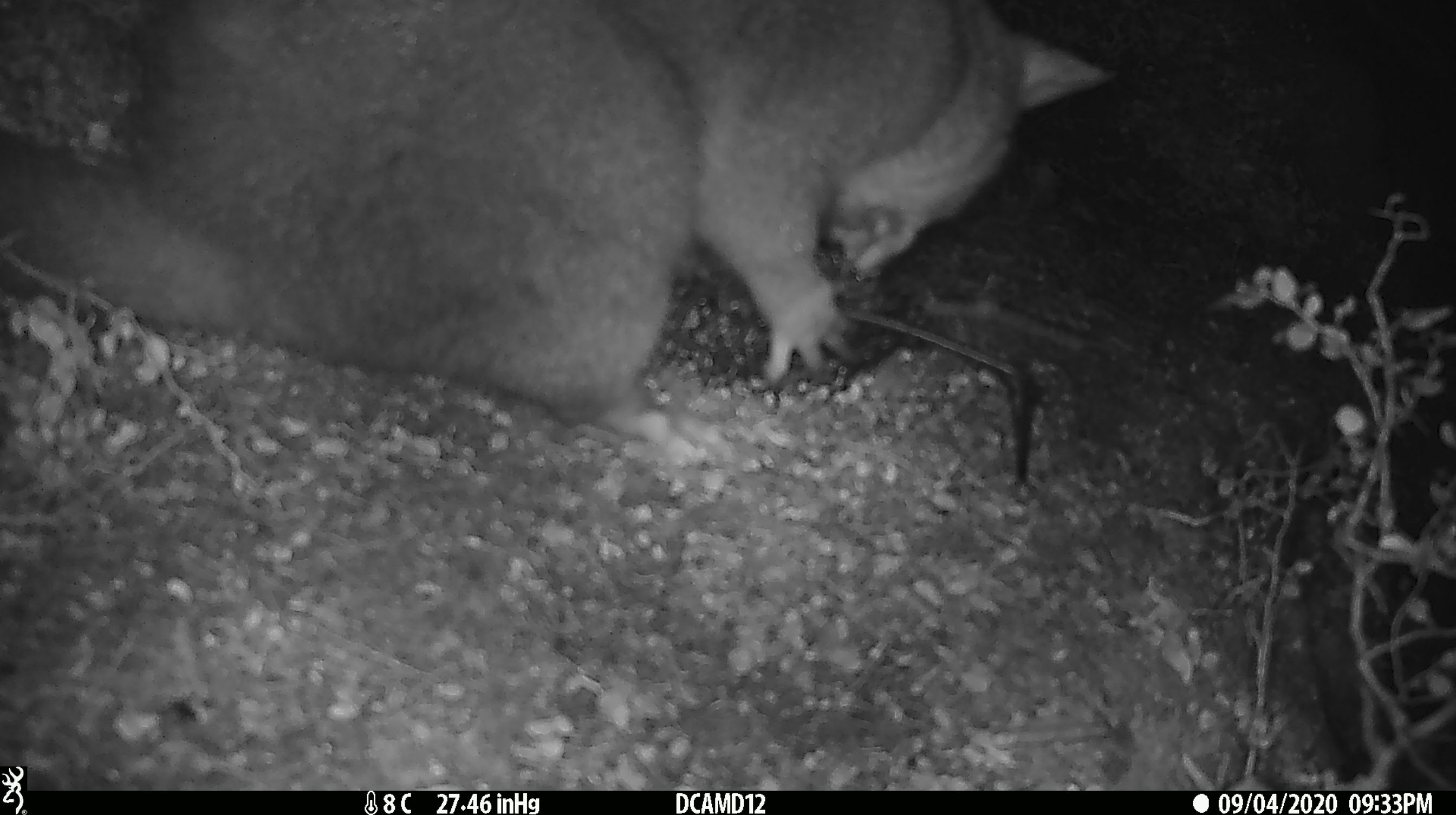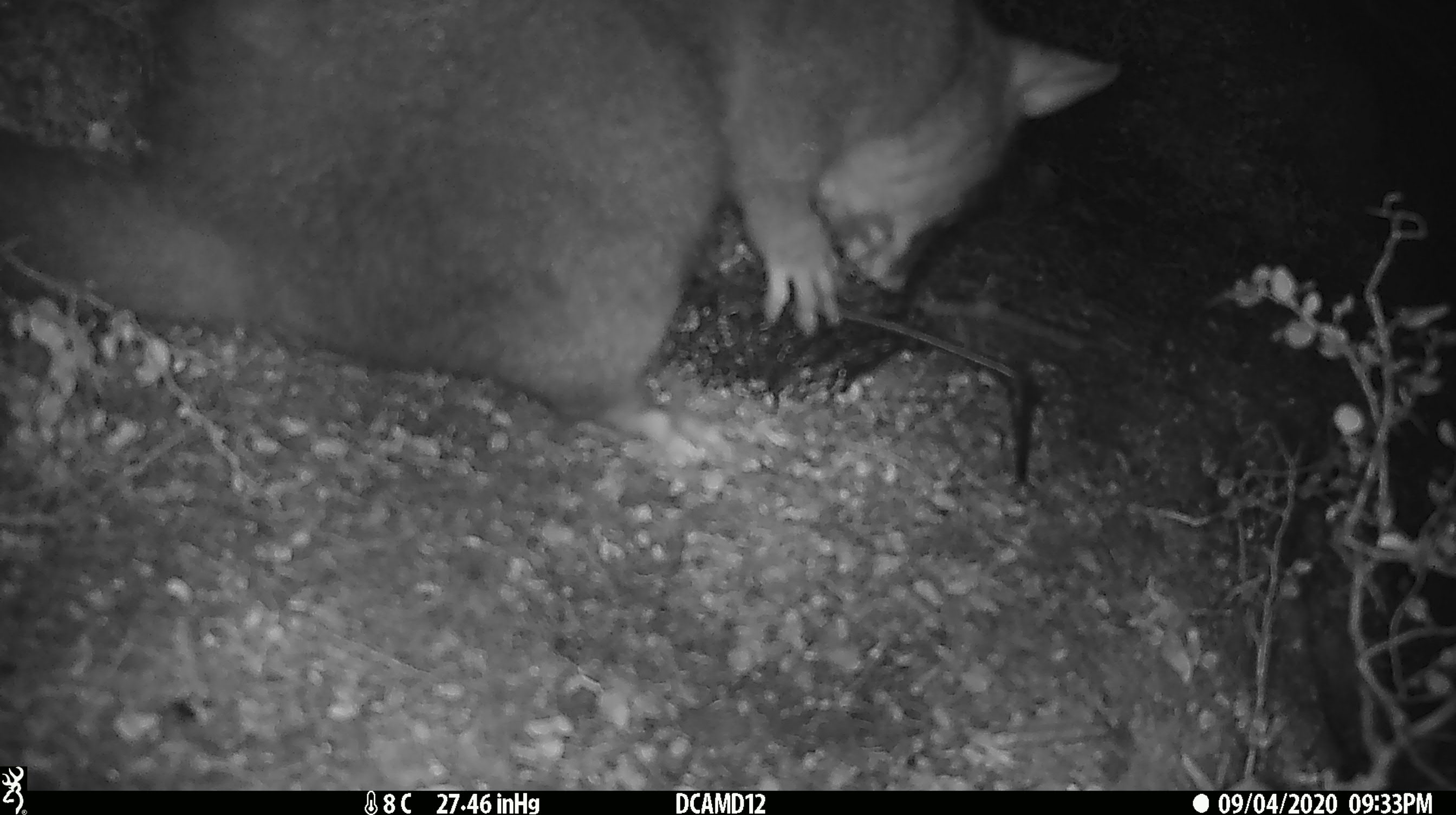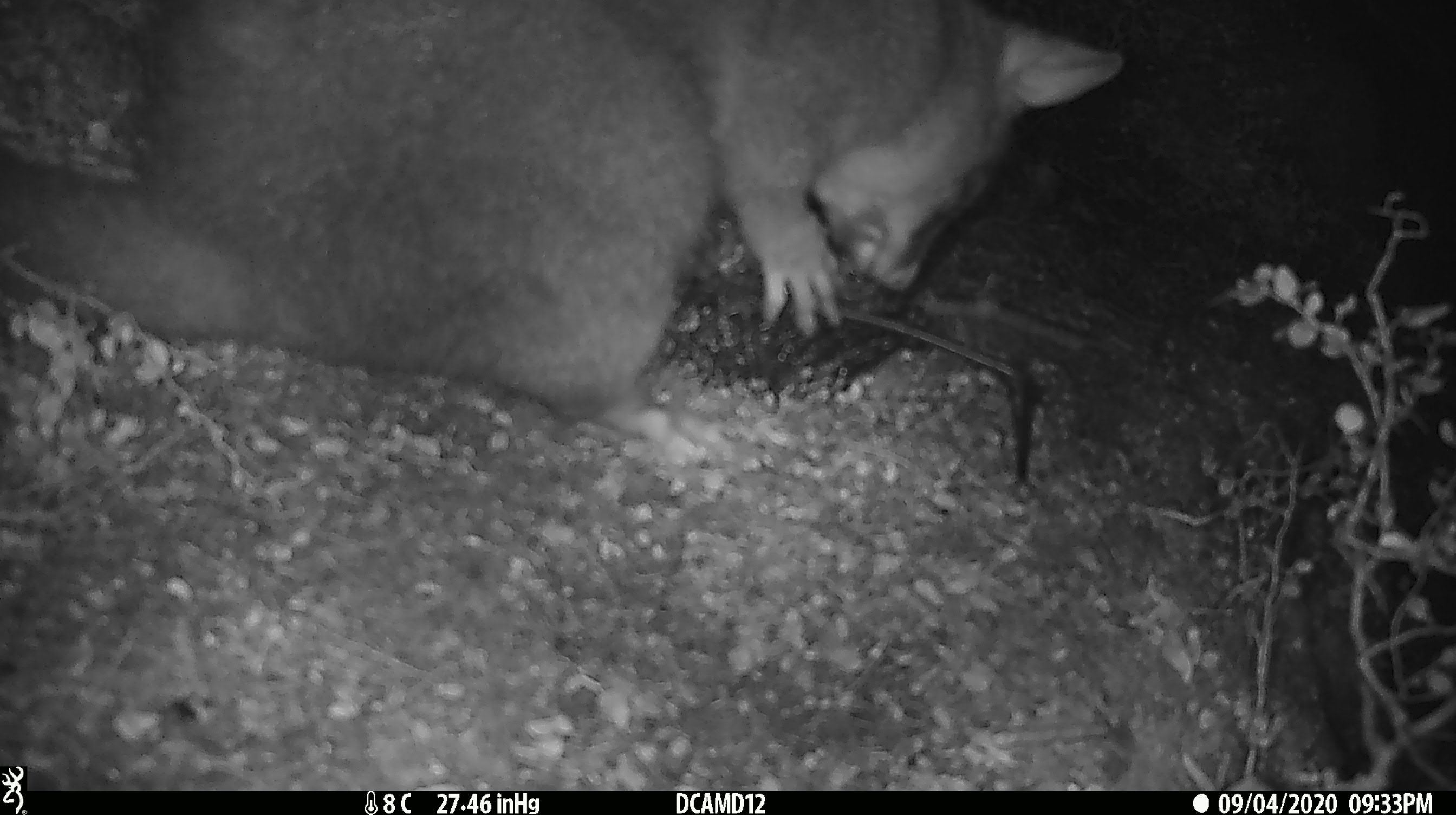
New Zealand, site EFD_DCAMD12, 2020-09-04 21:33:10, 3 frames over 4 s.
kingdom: Animalia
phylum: Chordata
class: Mammalia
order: Diprotodontia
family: Phalangeridae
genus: Trichosurus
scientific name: Trichosurus vulpecula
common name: common brushtail possum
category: possum